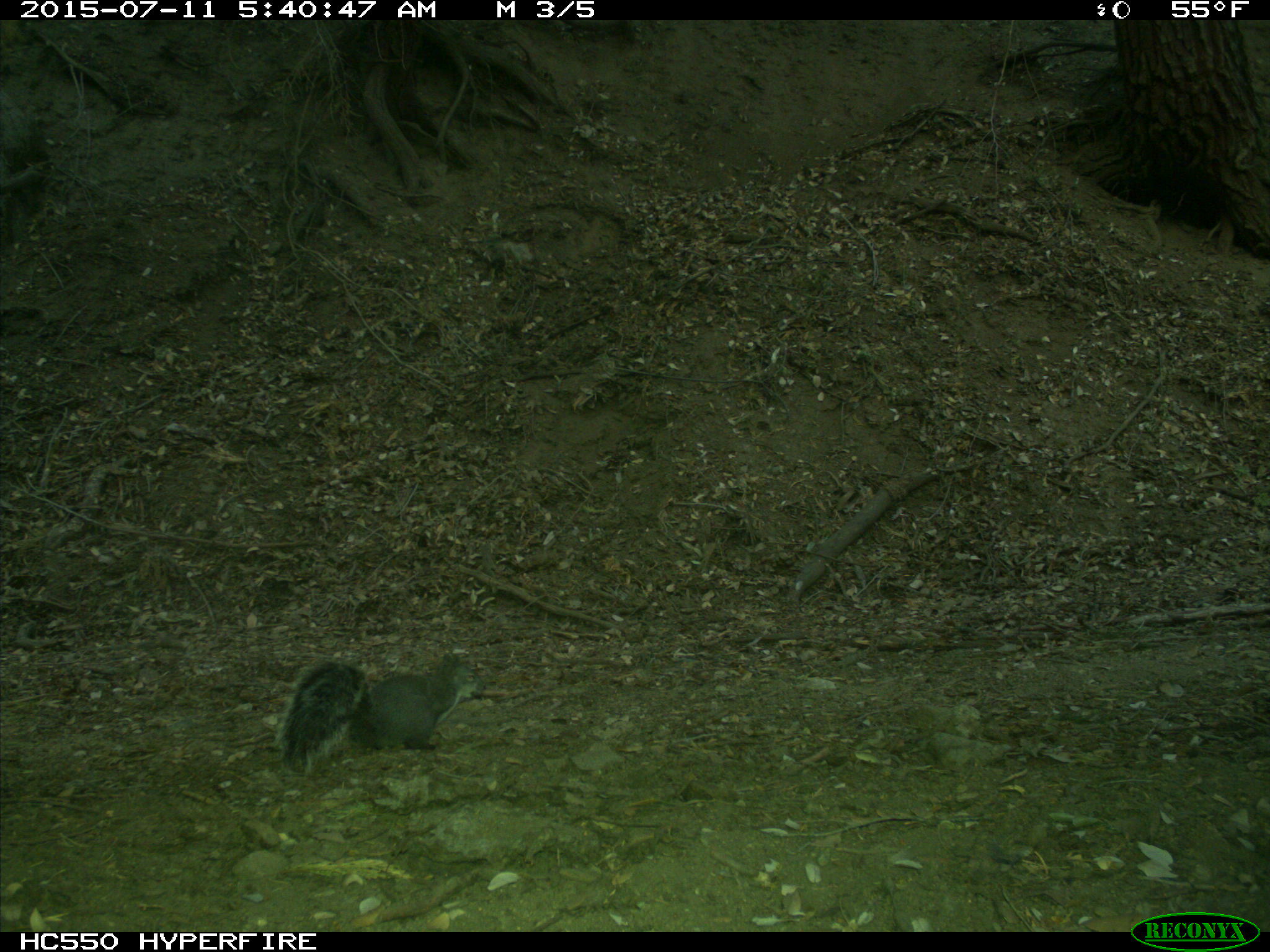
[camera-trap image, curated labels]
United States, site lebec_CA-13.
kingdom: Animalia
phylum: Chordata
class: Mammalia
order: Rodentia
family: Sciuridae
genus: Sciurus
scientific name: Sciurus carolinensis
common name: eastern gray squirrel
Sciurus carolinensis (eastern gray squirrel).